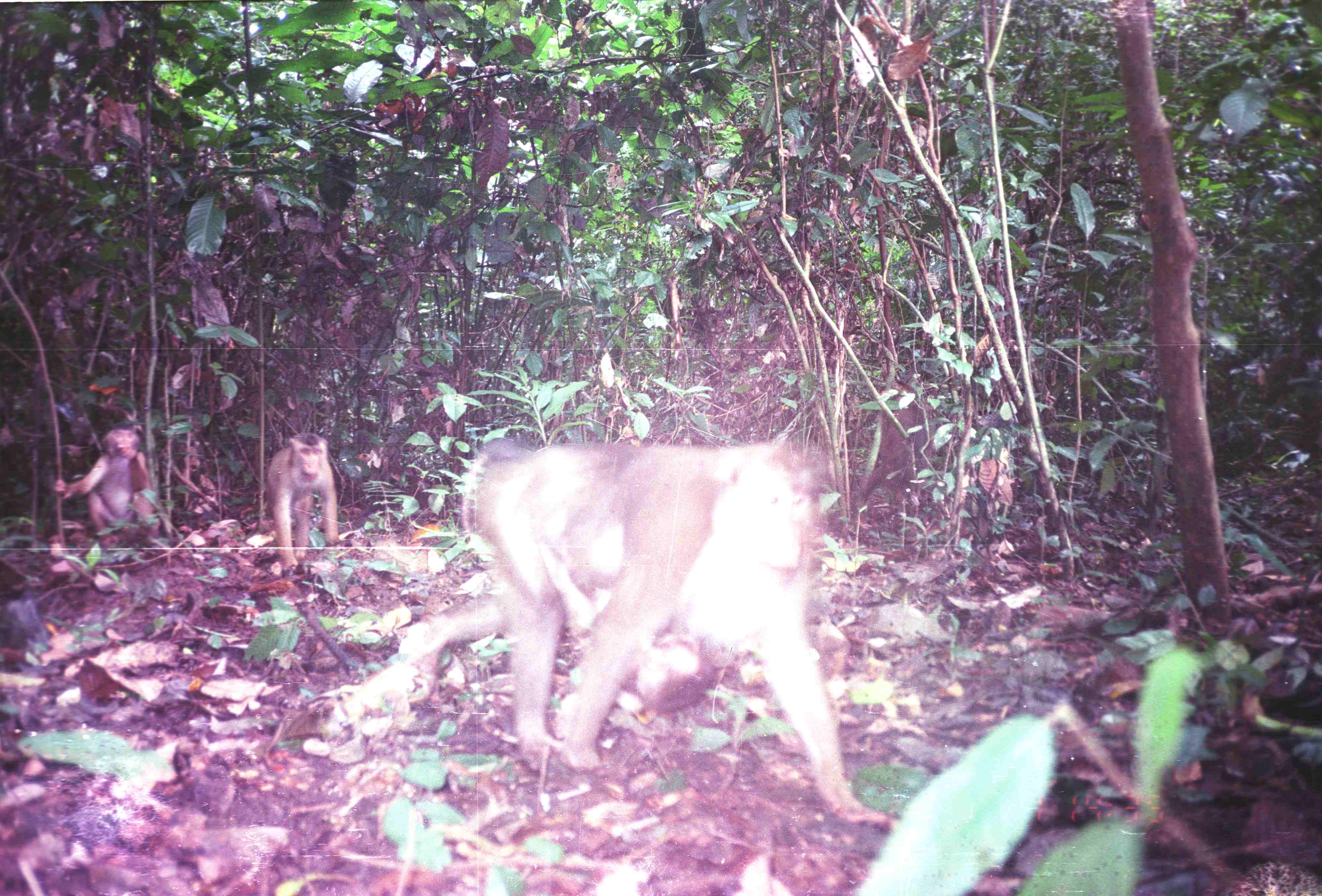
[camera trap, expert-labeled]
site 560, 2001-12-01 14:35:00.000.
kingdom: Animalia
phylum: Chordata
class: Mammalia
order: Primates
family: Cercopithecidae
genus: Macaca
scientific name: Macaca nemestrina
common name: southern pig-tailed macaque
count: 5